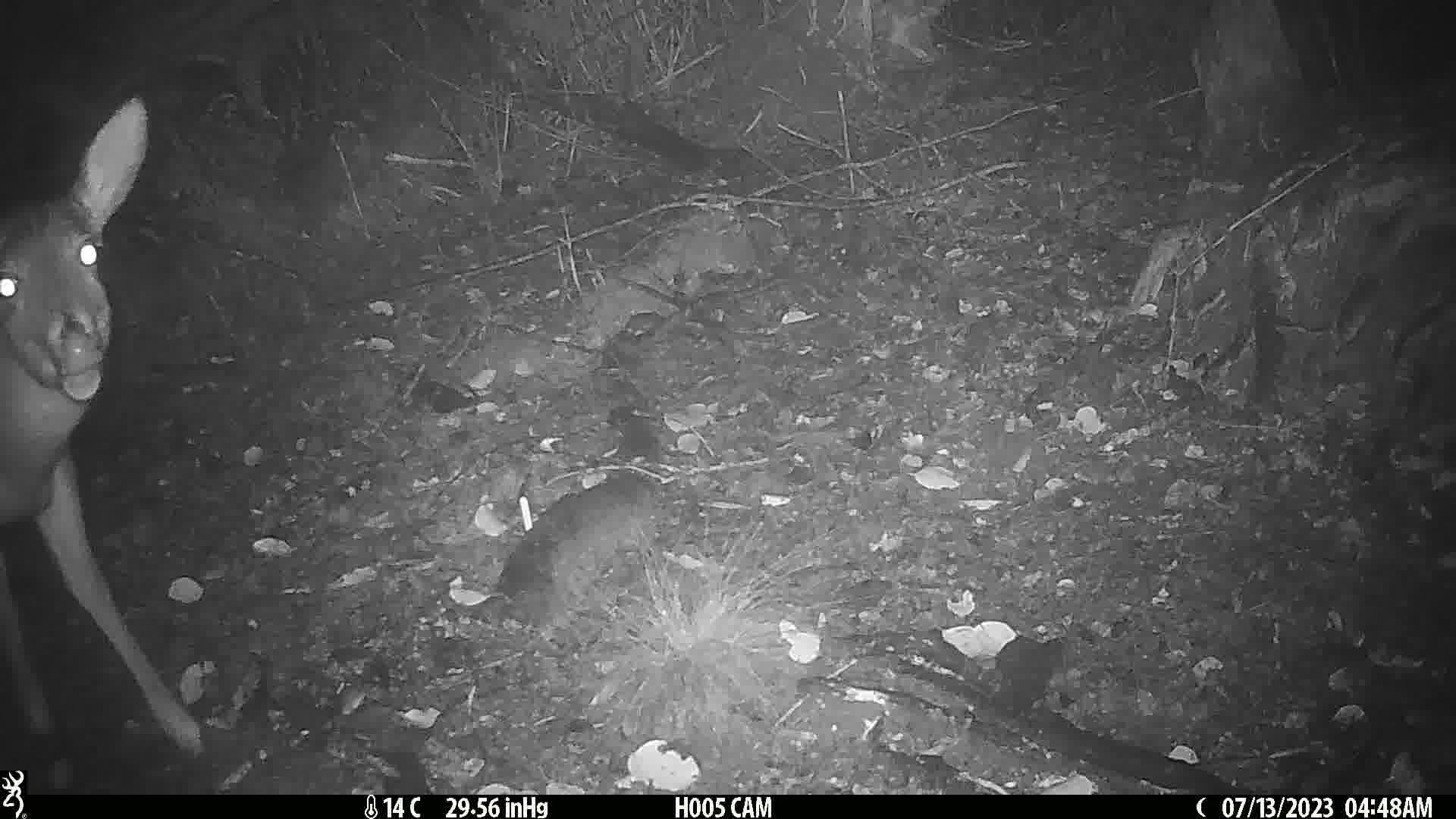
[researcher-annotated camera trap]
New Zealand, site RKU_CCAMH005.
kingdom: Animalia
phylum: Chordata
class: Mammalia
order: Artiodactyla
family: Cervidae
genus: Odocoileus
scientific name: Odocoileus virginianus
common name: white-tailed deer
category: white tailed deer